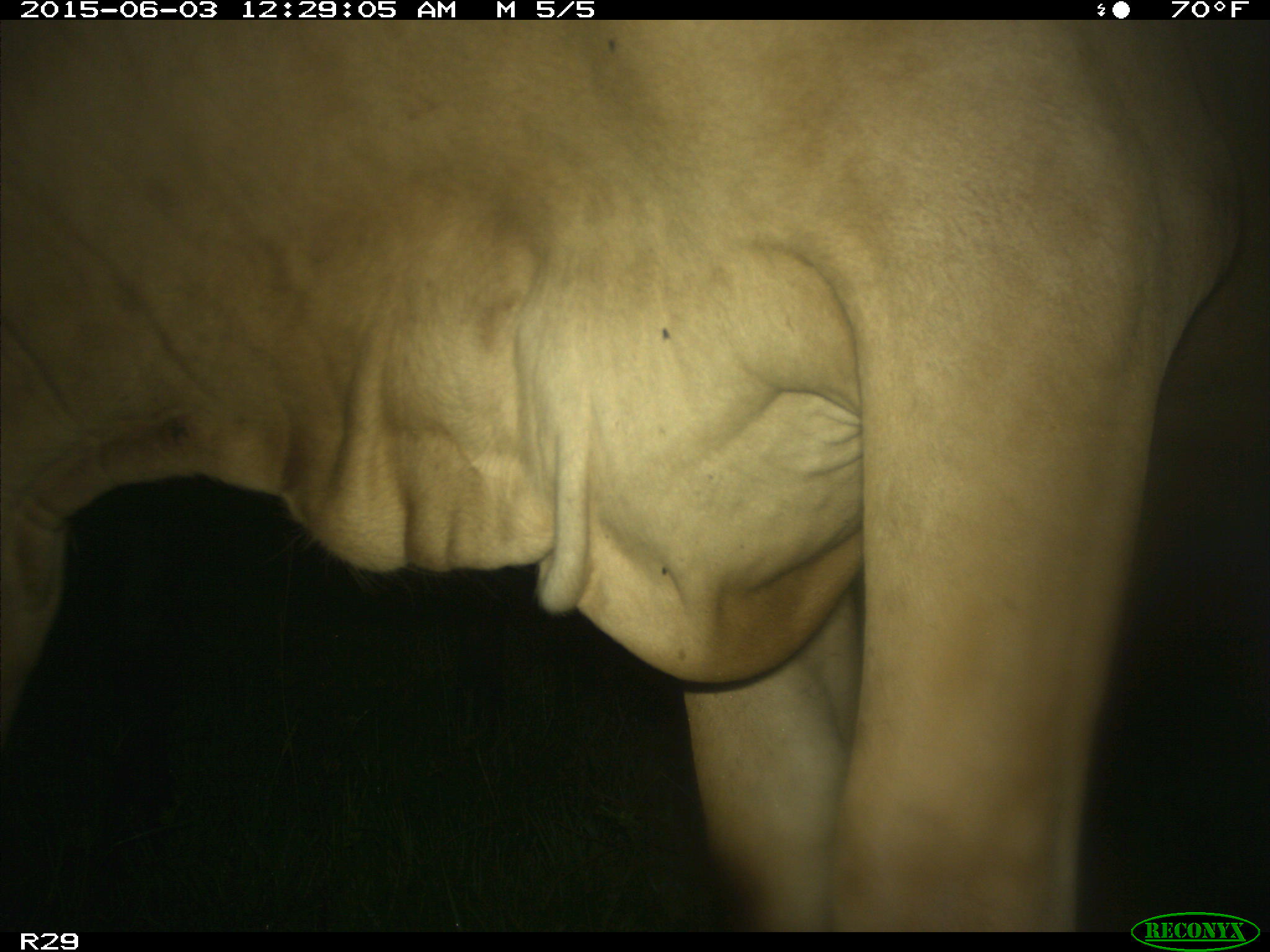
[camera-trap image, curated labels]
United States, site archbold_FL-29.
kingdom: Animalia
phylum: Chordata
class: Mammalia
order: Artiodactyla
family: Bovidae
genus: Bos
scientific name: Bos taurus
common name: domestic cow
Bos taurus (domestic cow).